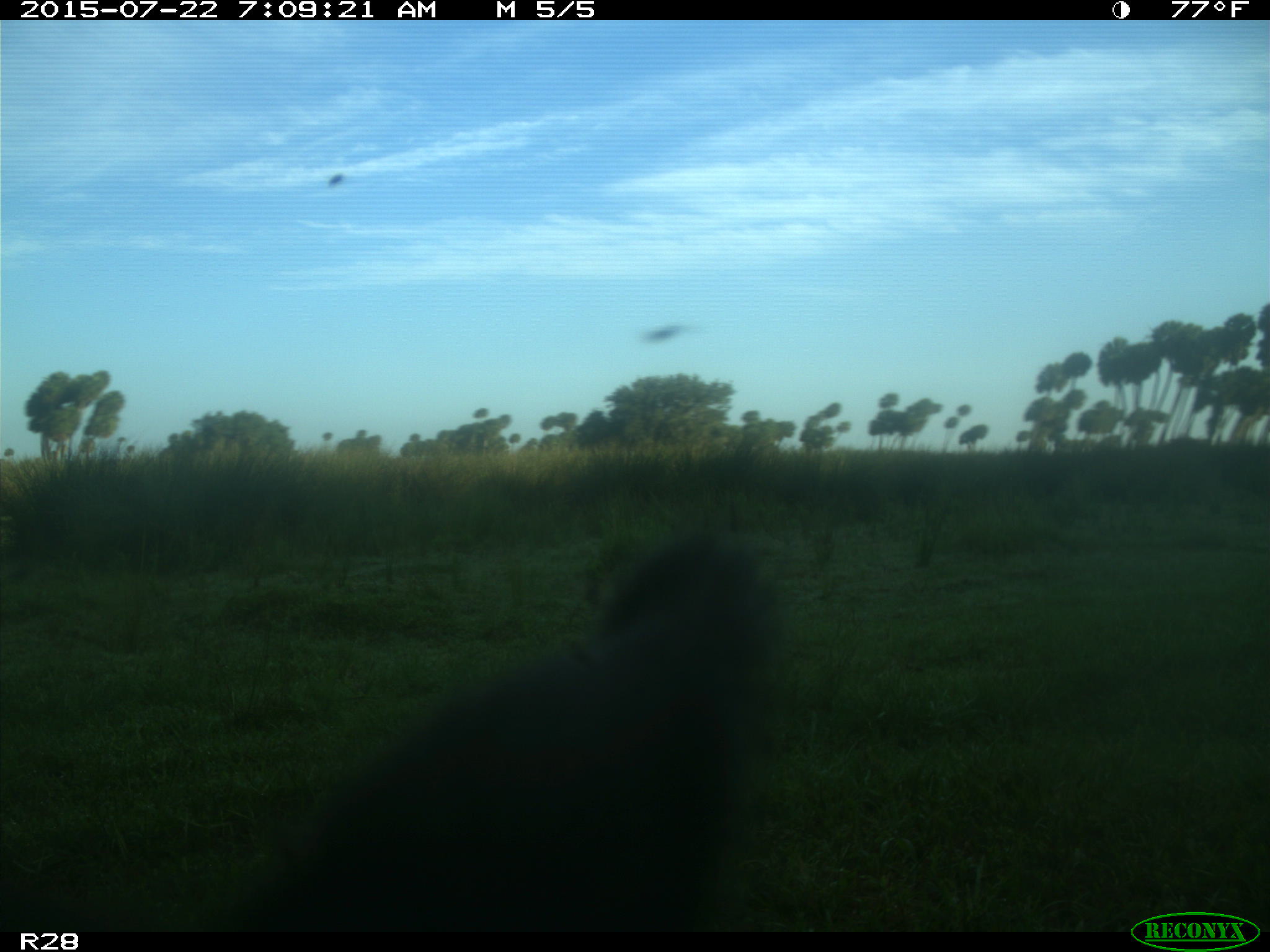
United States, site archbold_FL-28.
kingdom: Animalia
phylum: Chordata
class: Mammalia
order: Artiodactyla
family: Bovidae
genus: Bos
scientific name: Bos taurus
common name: domestic cow